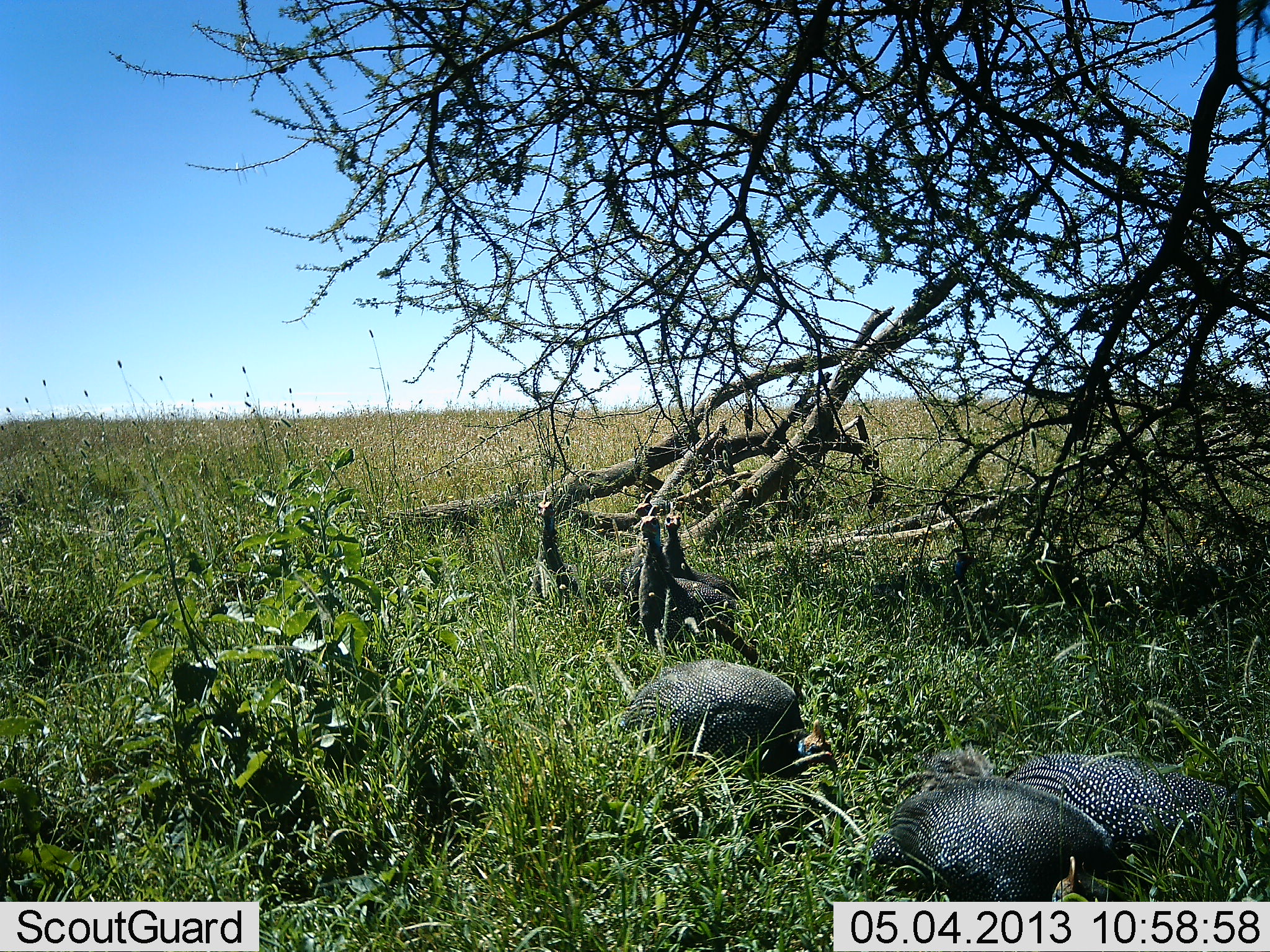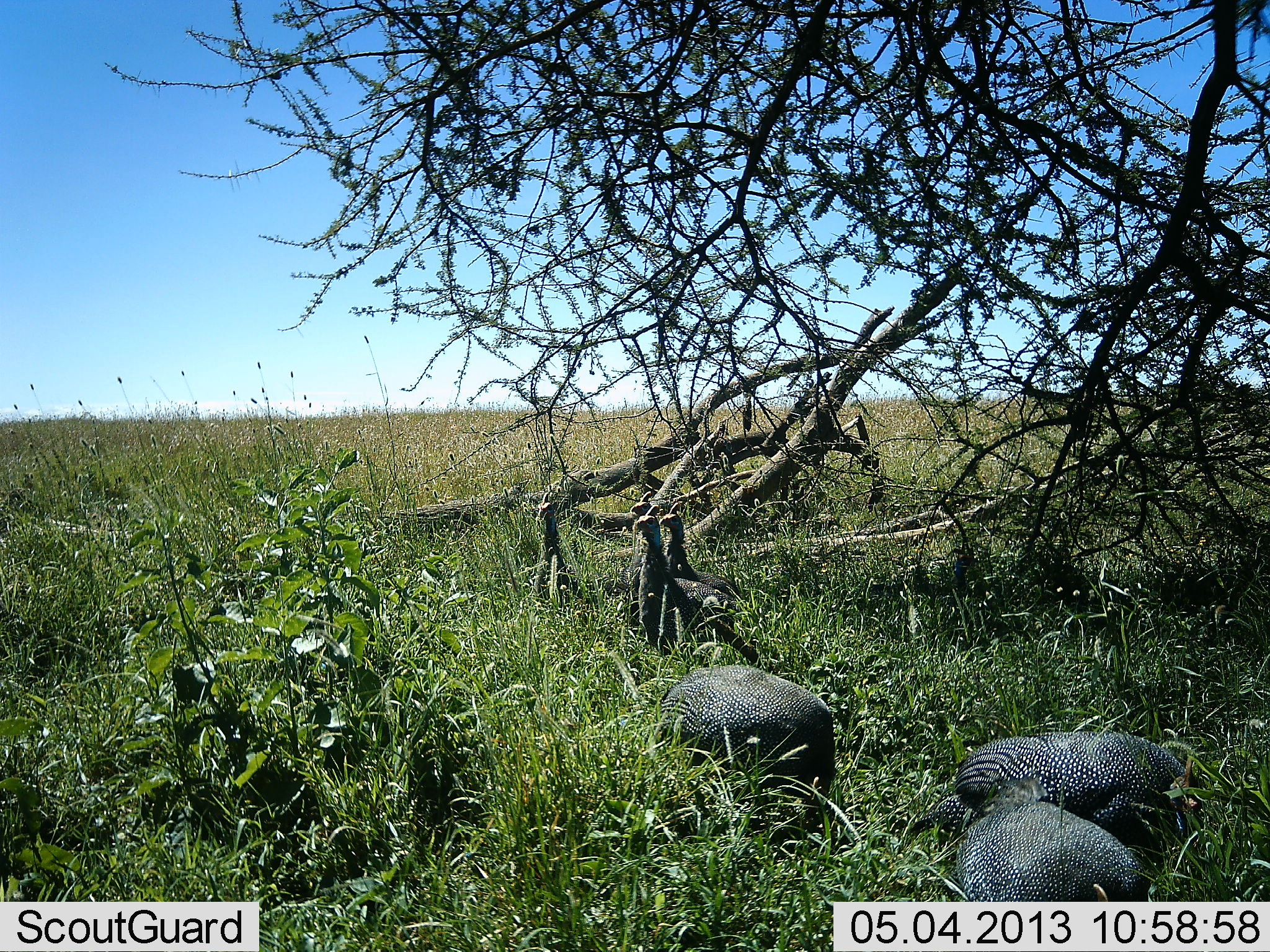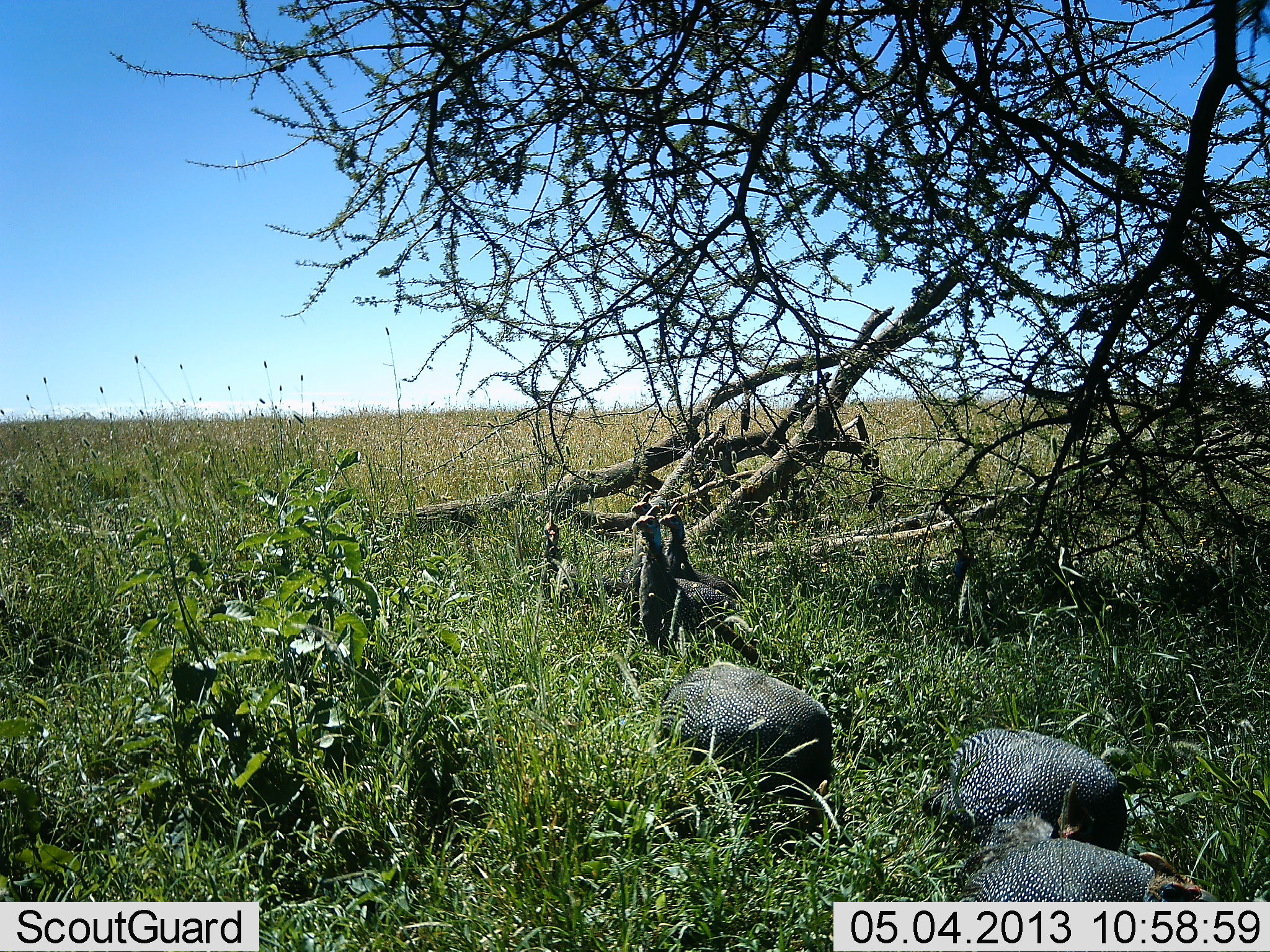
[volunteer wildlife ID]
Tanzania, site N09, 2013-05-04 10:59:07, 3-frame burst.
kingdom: Animalia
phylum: Chordata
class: Aves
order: Galliformes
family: Numididae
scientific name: Numididae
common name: guinea fowl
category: guineafowl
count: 6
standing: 90%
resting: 10%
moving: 20%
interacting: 0%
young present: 0%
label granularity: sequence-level